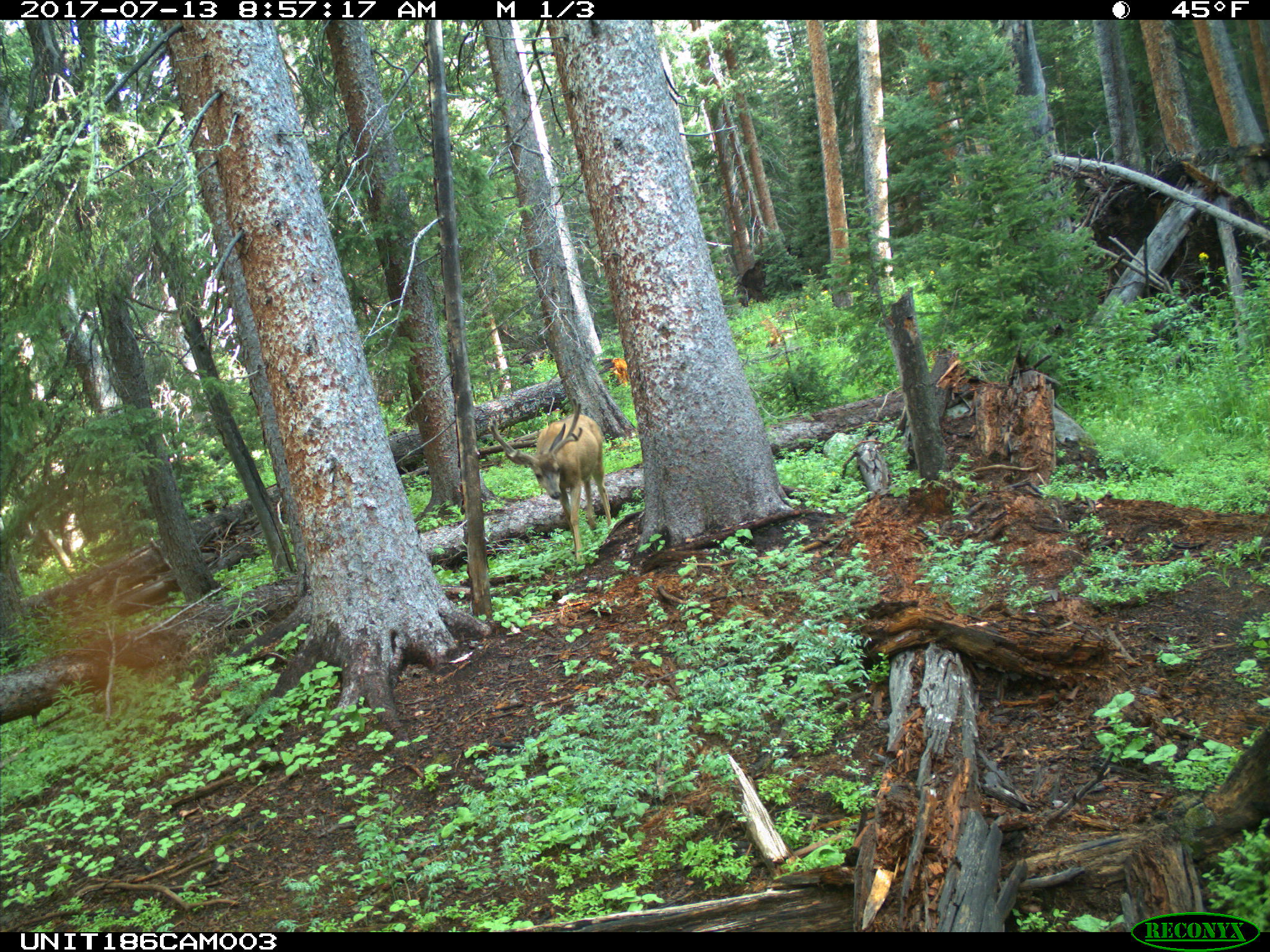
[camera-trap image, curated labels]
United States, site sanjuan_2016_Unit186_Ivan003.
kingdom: Animalia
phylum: Chordata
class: Mammalia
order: Artiodactyla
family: Cervidae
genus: Odocoileus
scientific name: Odocoileus hemionus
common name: mule deer